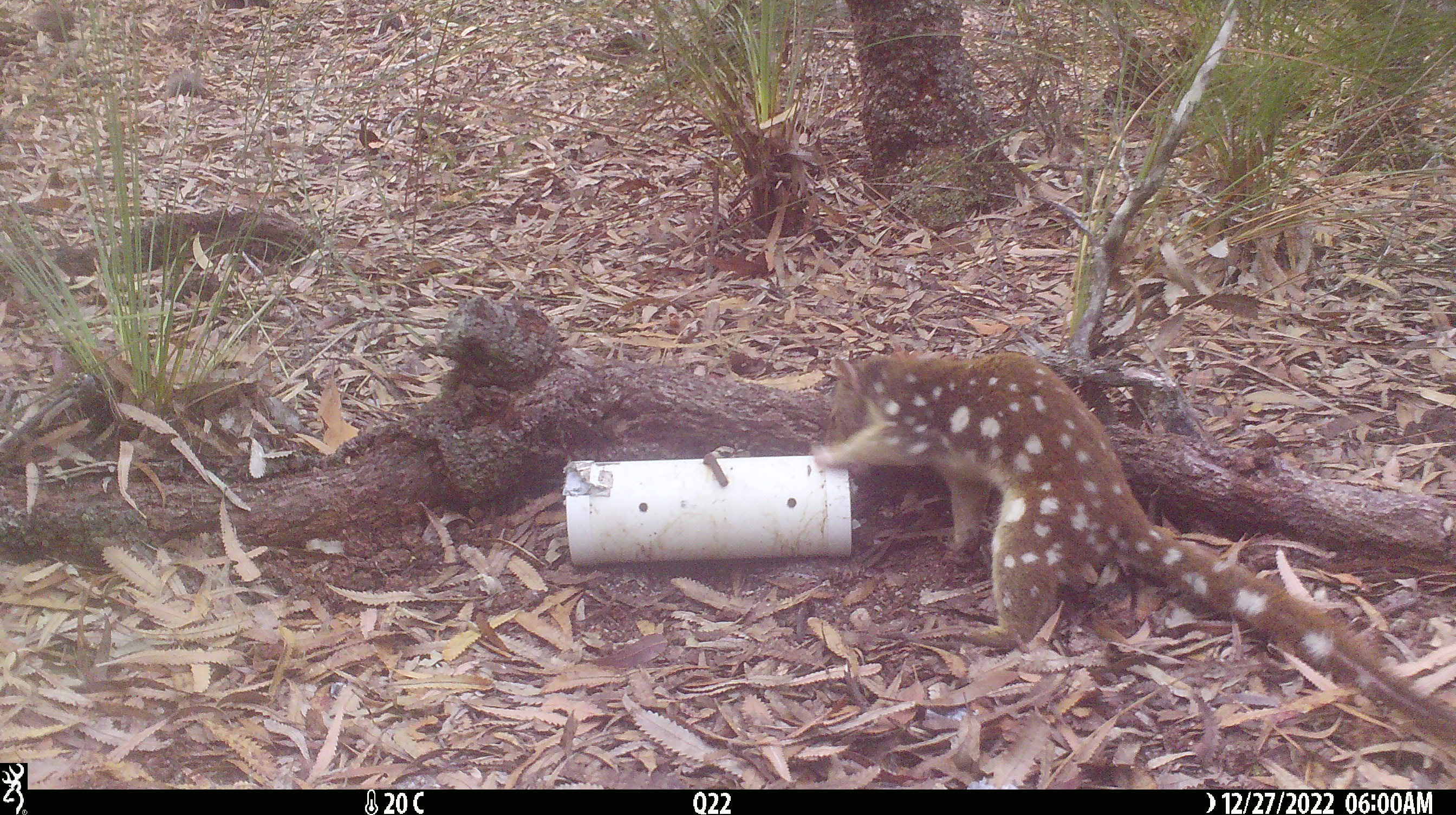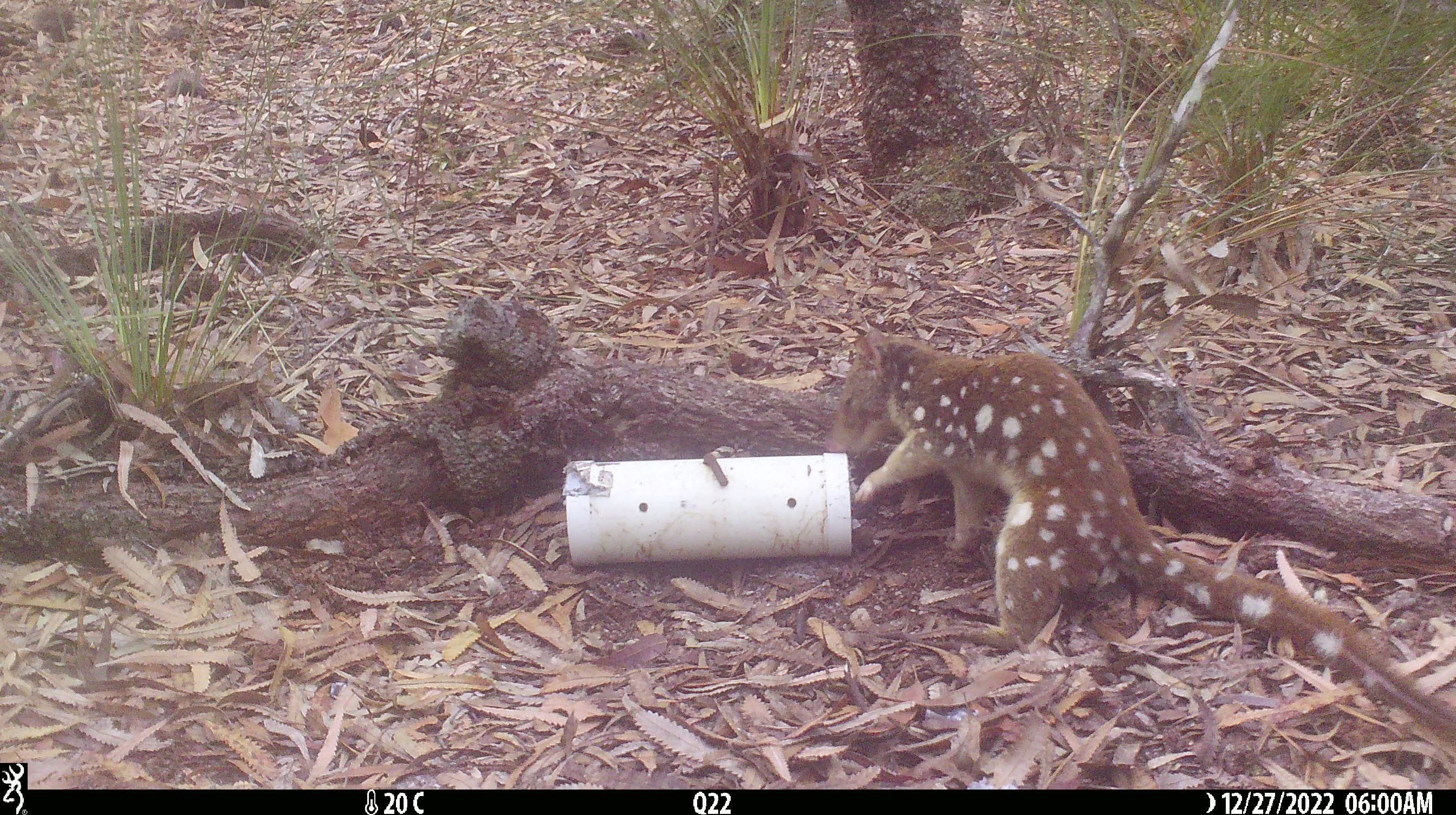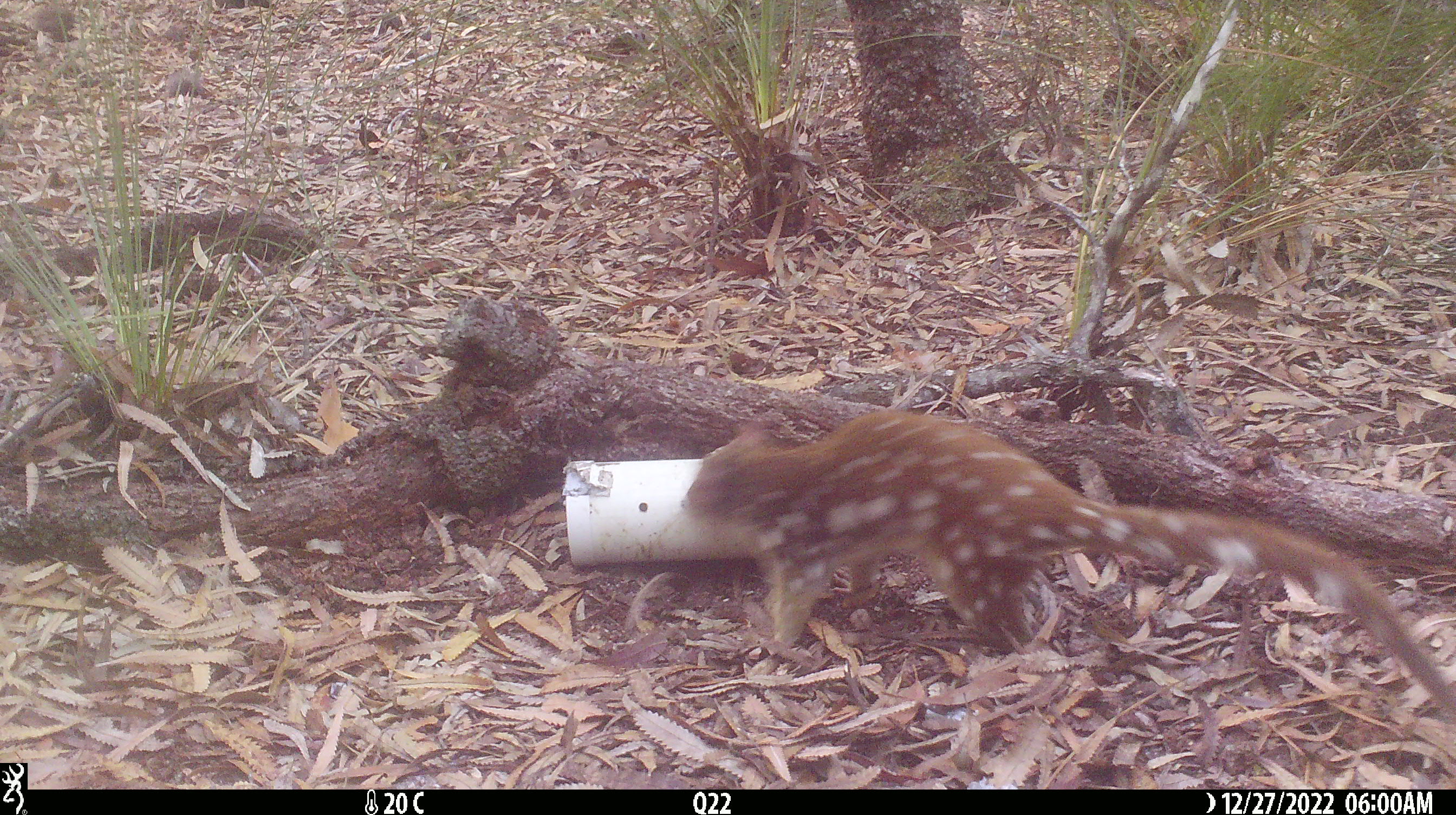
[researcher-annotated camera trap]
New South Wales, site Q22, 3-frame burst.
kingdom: Animalia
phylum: Chordata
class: Mammalia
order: Dasyuromorphia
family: Dasyuridae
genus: Dasyurus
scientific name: Dasyurus maculatus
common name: spotted-tailed quoll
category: quoll